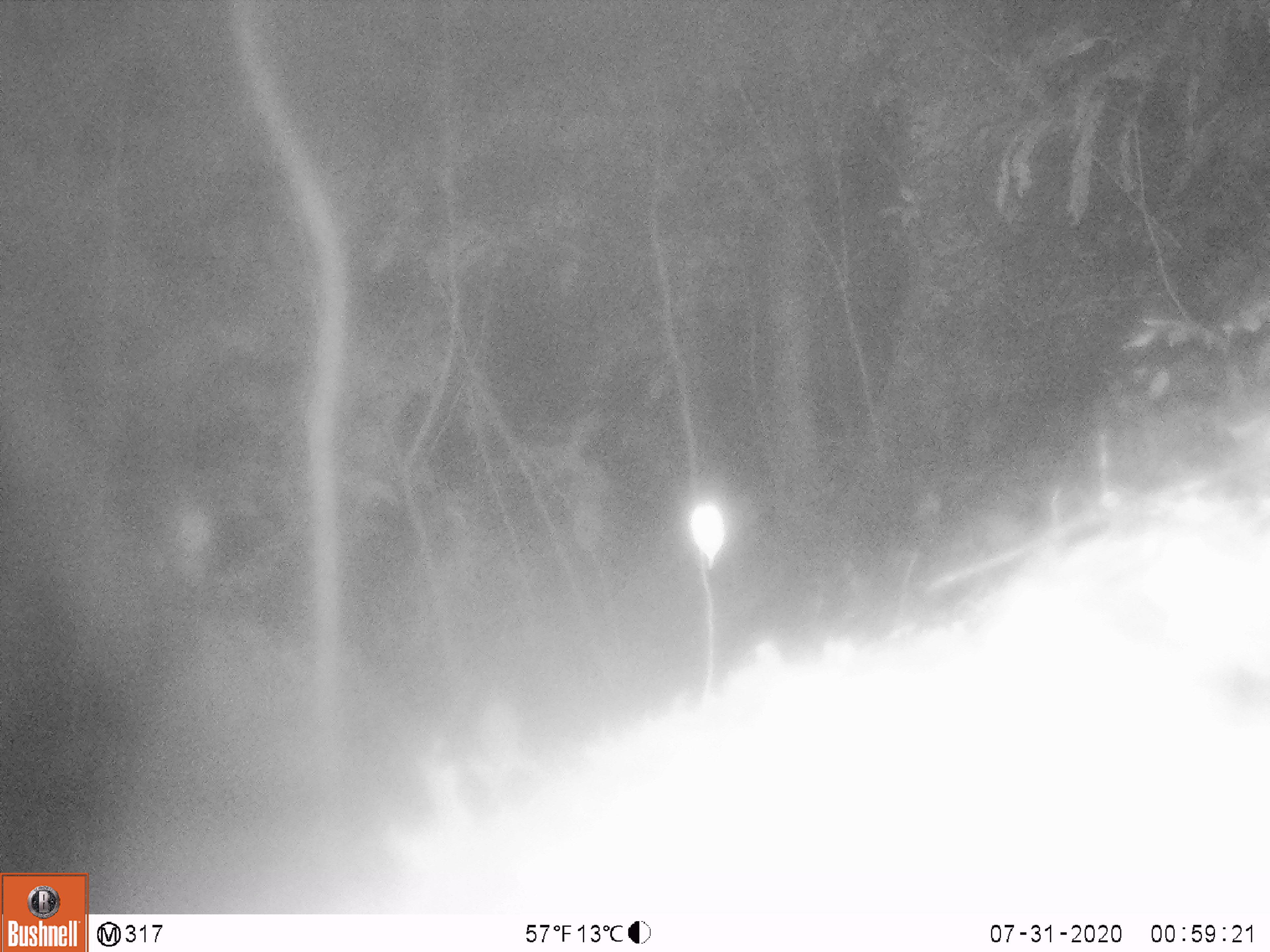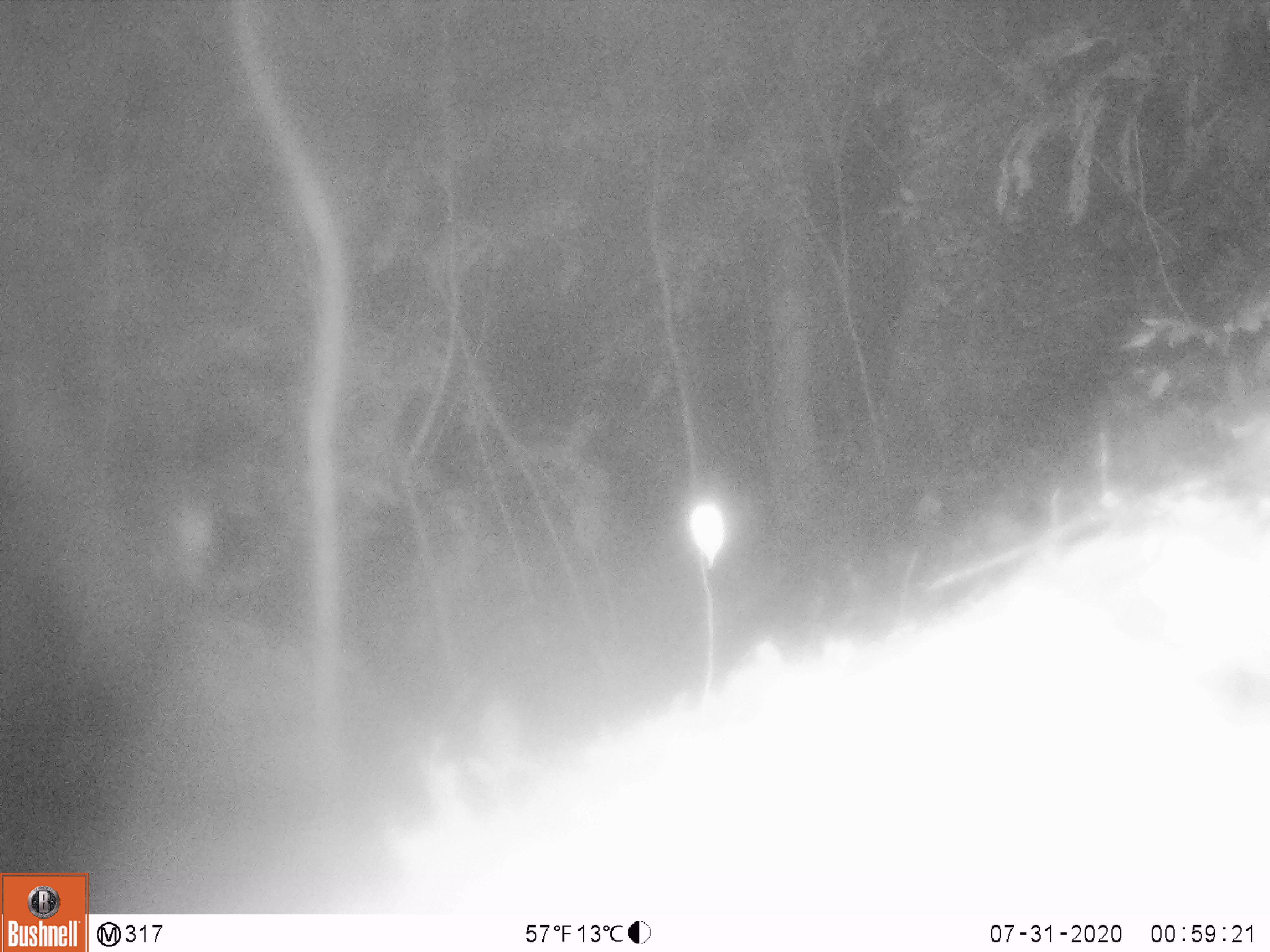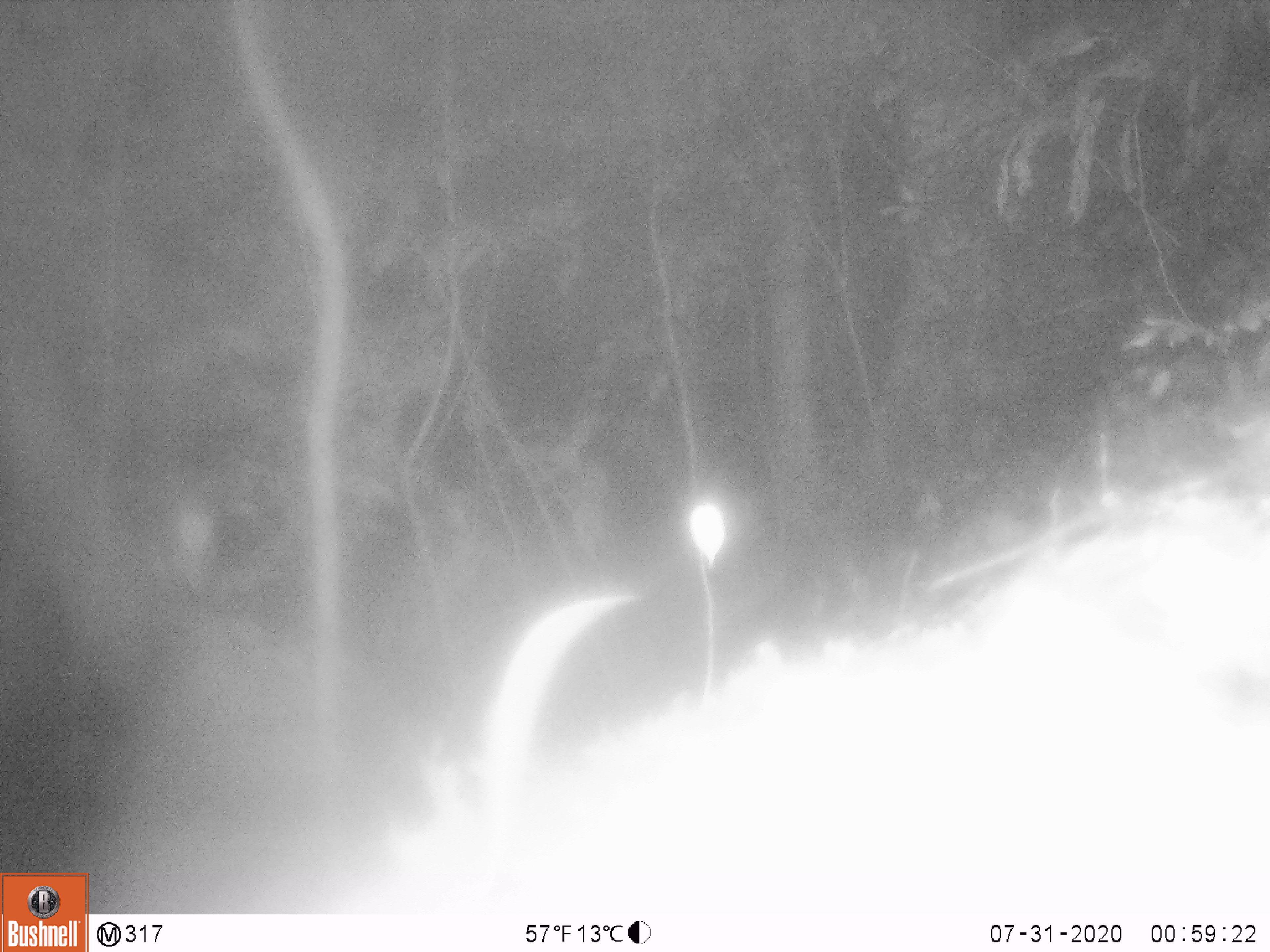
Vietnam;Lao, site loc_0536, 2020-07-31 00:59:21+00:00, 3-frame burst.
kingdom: Animalia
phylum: Chordata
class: Mammalia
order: Rodentia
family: Muridae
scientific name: Muridae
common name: old-world mice and rats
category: unidentified murid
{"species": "unidentified murid (old-world mice and rats) (Muridae)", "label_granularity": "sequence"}